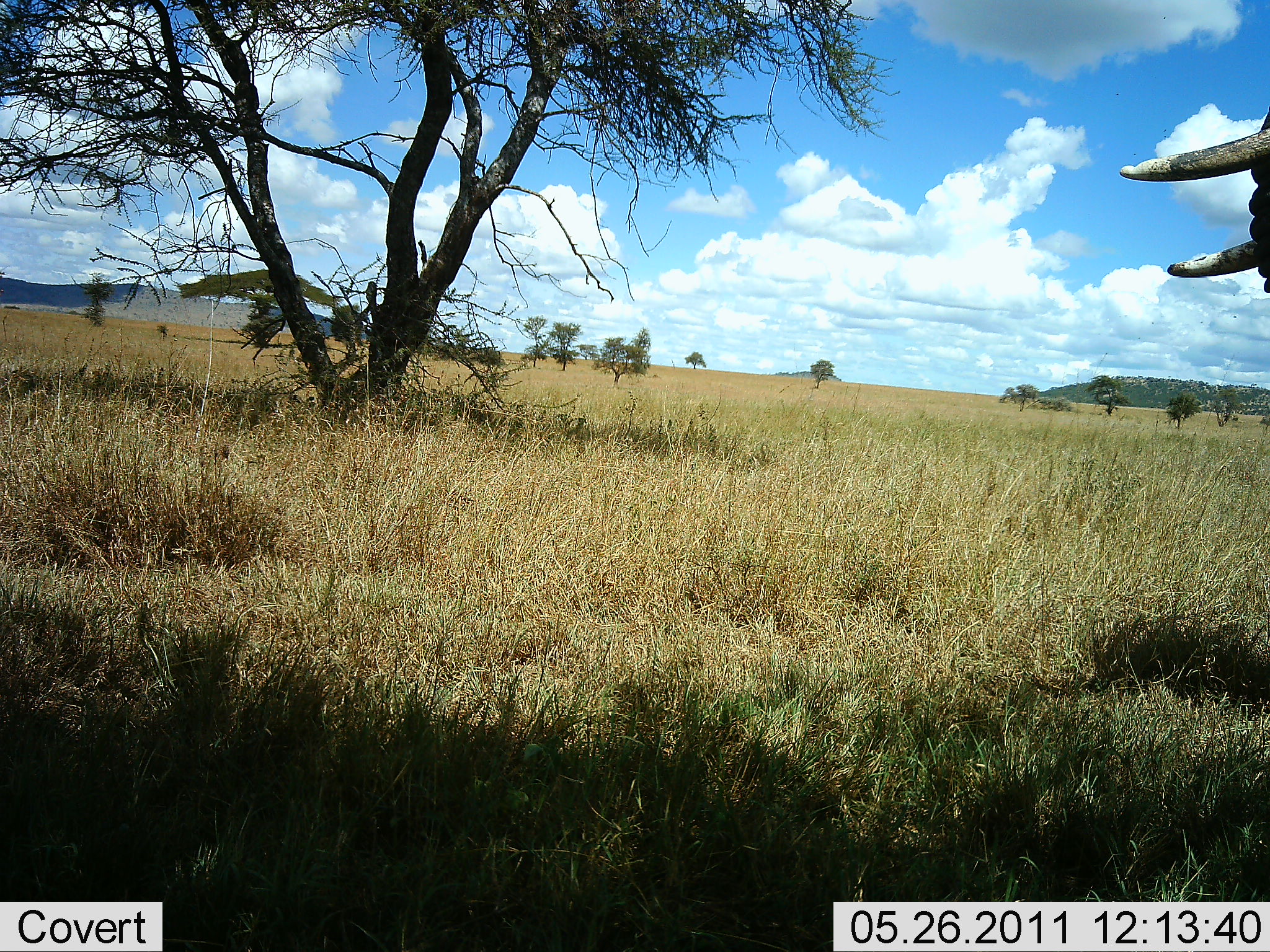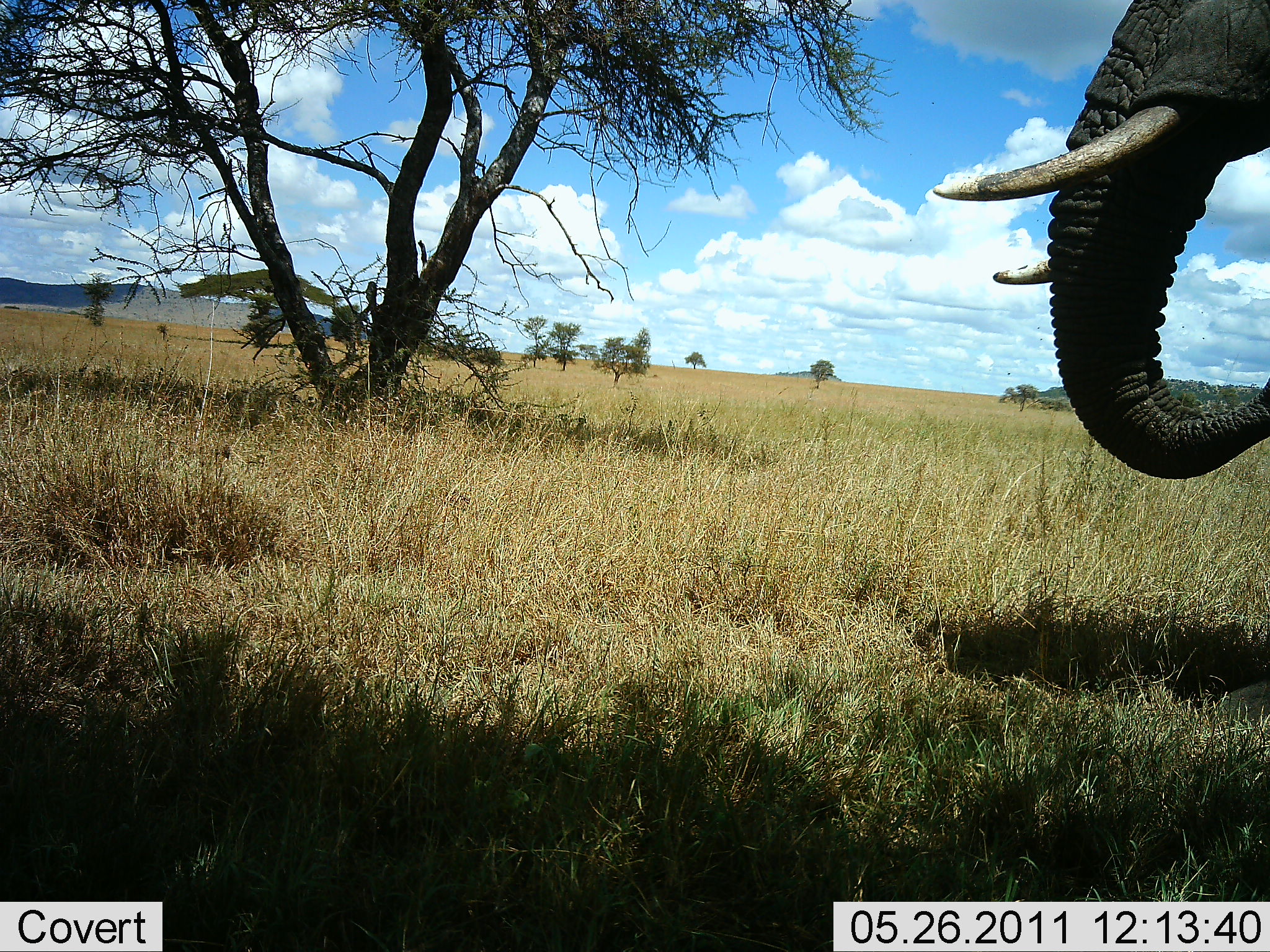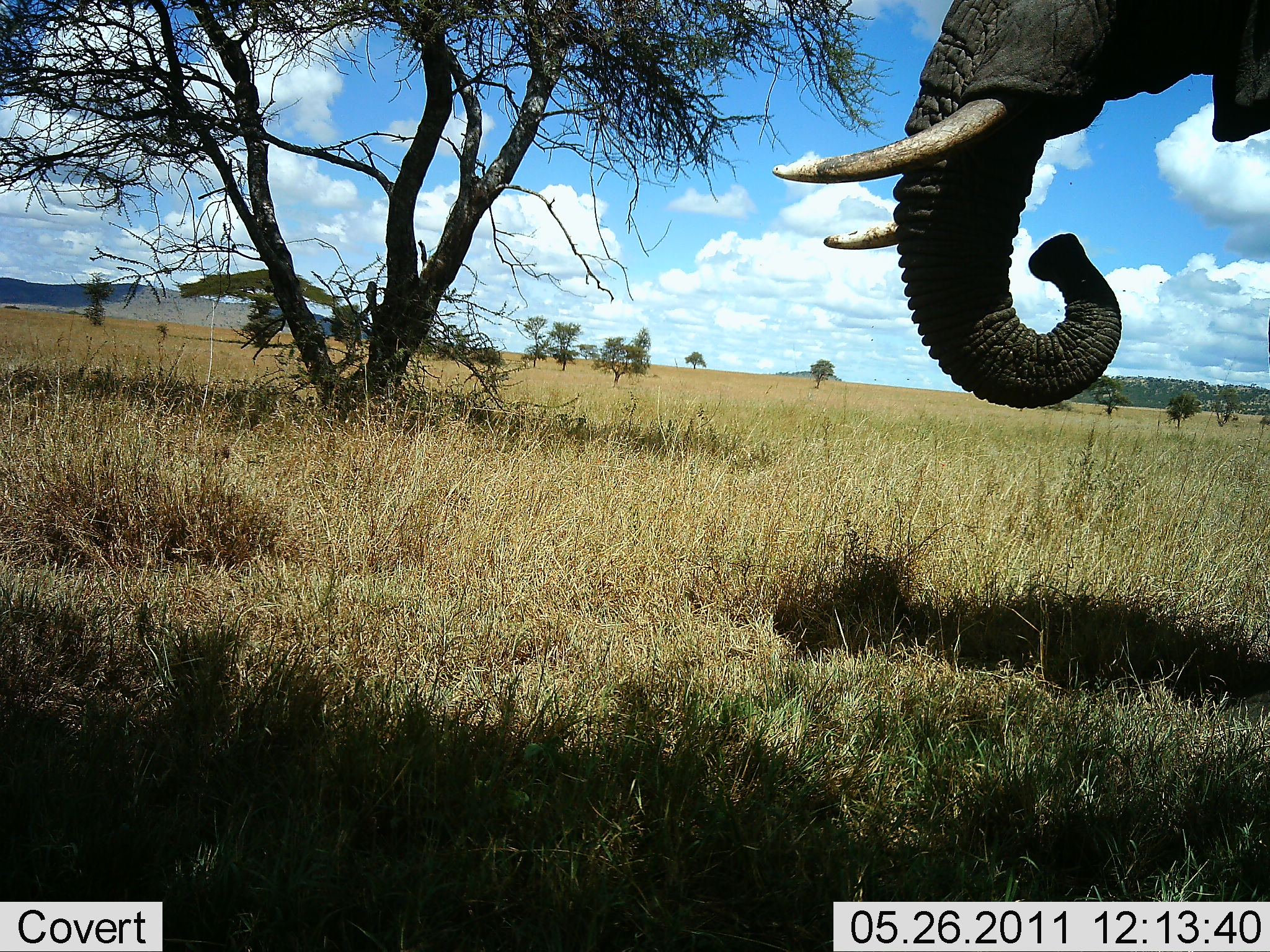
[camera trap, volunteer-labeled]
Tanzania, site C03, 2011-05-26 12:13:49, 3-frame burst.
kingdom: Animalia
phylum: Chordata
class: Mammalia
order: Proboscidea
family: Elephantidae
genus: Loxodonta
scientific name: Loxodonta africana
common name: african bush elephant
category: elephant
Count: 1.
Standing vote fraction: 29%.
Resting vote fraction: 0%.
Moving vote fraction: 79%.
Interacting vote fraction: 0%.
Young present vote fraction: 0%.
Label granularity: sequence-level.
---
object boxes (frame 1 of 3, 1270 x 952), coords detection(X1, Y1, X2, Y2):
animal: detection(1119, 104, 1270, 298)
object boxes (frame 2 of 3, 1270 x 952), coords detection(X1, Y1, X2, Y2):
animal: detection(935, 0, 1270, 479)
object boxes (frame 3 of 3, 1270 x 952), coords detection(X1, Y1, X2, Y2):
animal: detection(774, 0, 1270, 408)